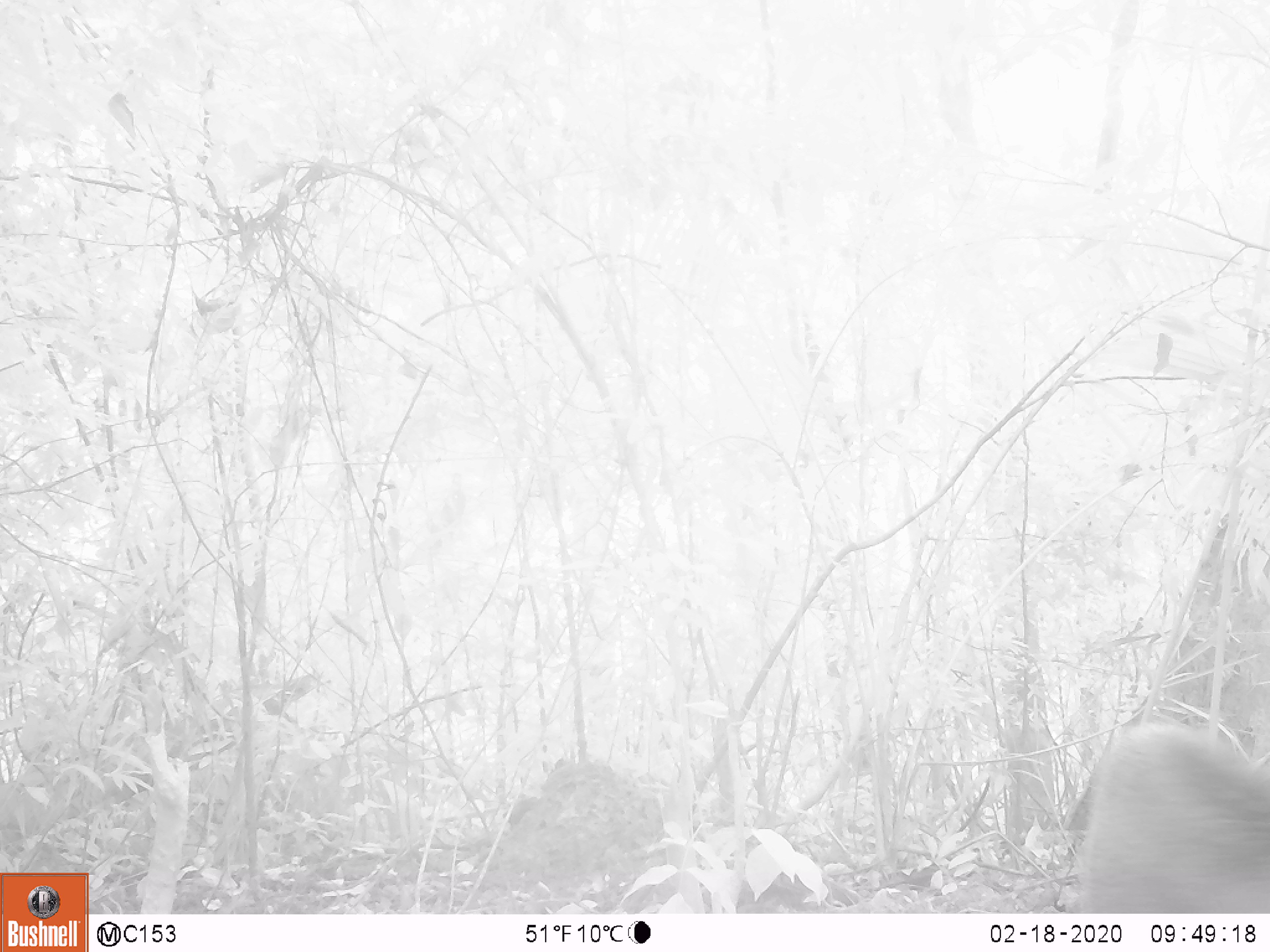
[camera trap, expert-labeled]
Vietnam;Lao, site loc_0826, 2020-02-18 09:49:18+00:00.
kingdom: Animalia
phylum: Chordata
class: Mammalia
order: Artiodactyla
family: Suidae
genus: Sus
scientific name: Sus scrofa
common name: eurasian wild pig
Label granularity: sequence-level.